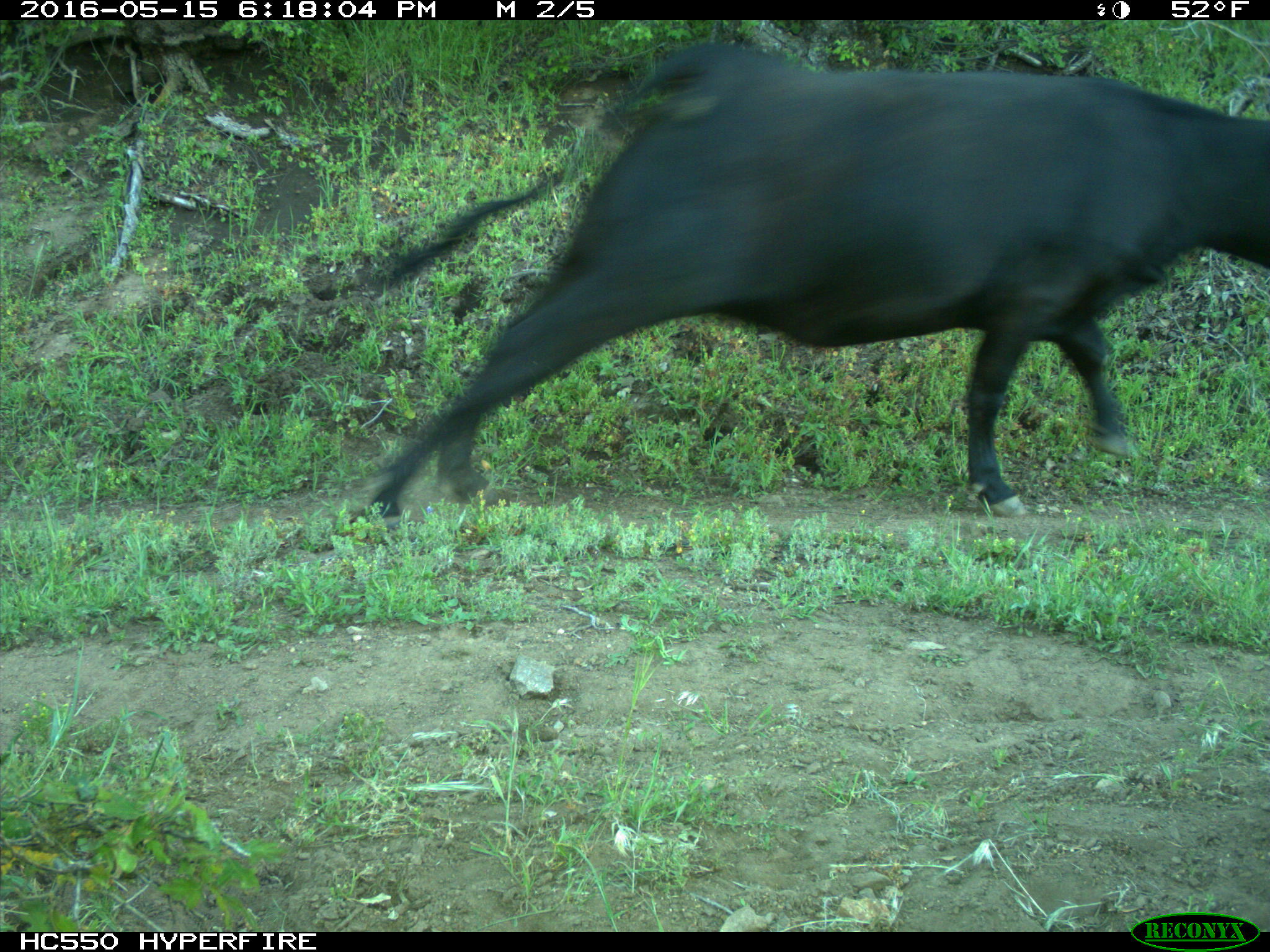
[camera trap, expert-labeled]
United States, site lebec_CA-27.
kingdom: Animalia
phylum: Chordata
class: Mammalia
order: Artiodactyla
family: Bovidae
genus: Bos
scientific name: Bos taurus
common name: domestic cow